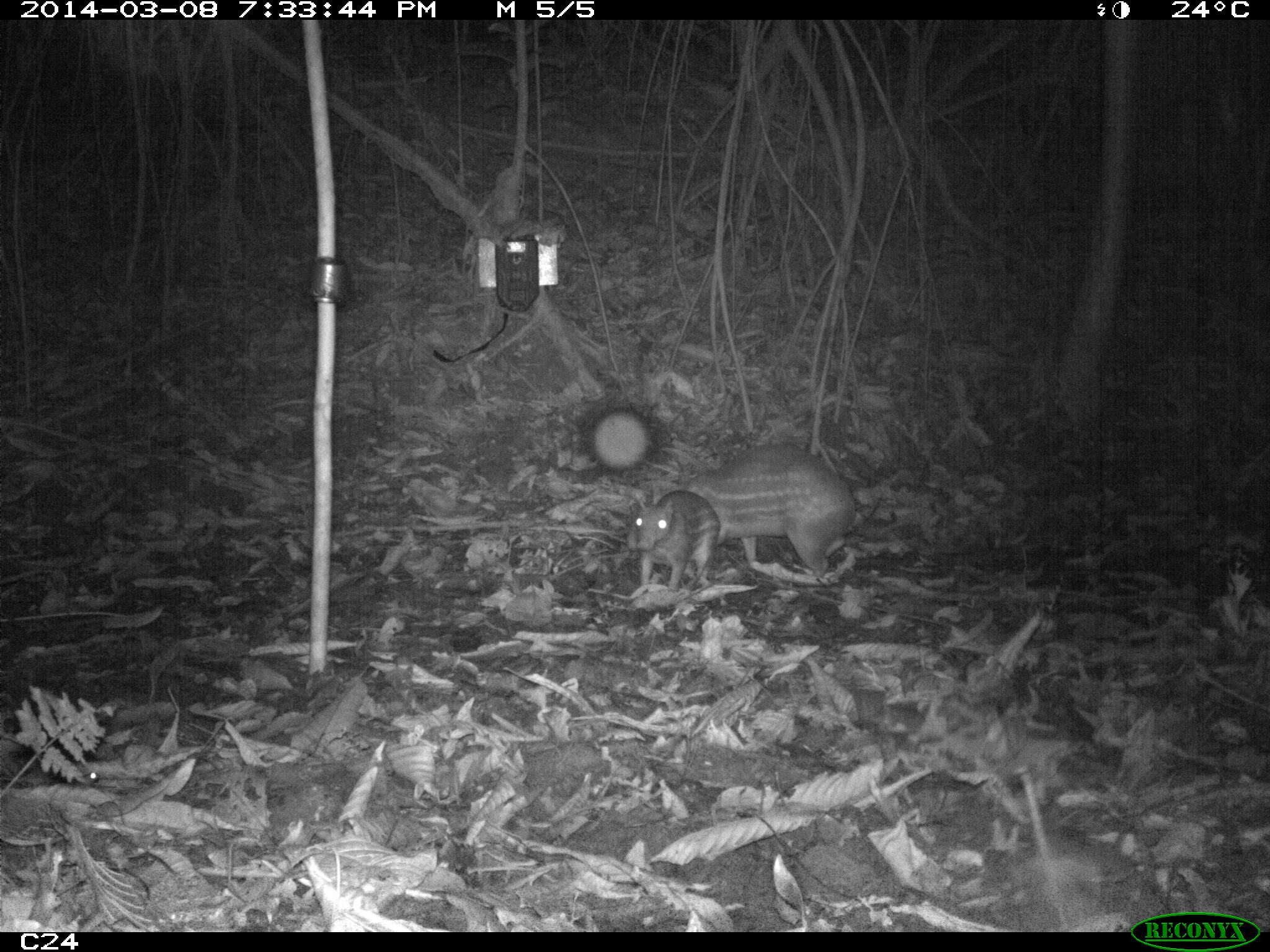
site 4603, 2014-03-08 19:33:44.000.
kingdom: Animalia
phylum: Chordata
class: Mammalia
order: Rodentia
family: Cuniculidae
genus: Cuniculus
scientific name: Cuniculus paca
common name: spotted paca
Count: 2.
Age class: adult.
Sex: female.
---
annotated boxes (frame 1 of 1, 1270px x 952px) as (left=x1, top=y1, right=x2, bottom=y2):
cuniculus paca: (left=673, top=442, right=860, bottom=584); (left=626, top=489, right=721, bottom=592)